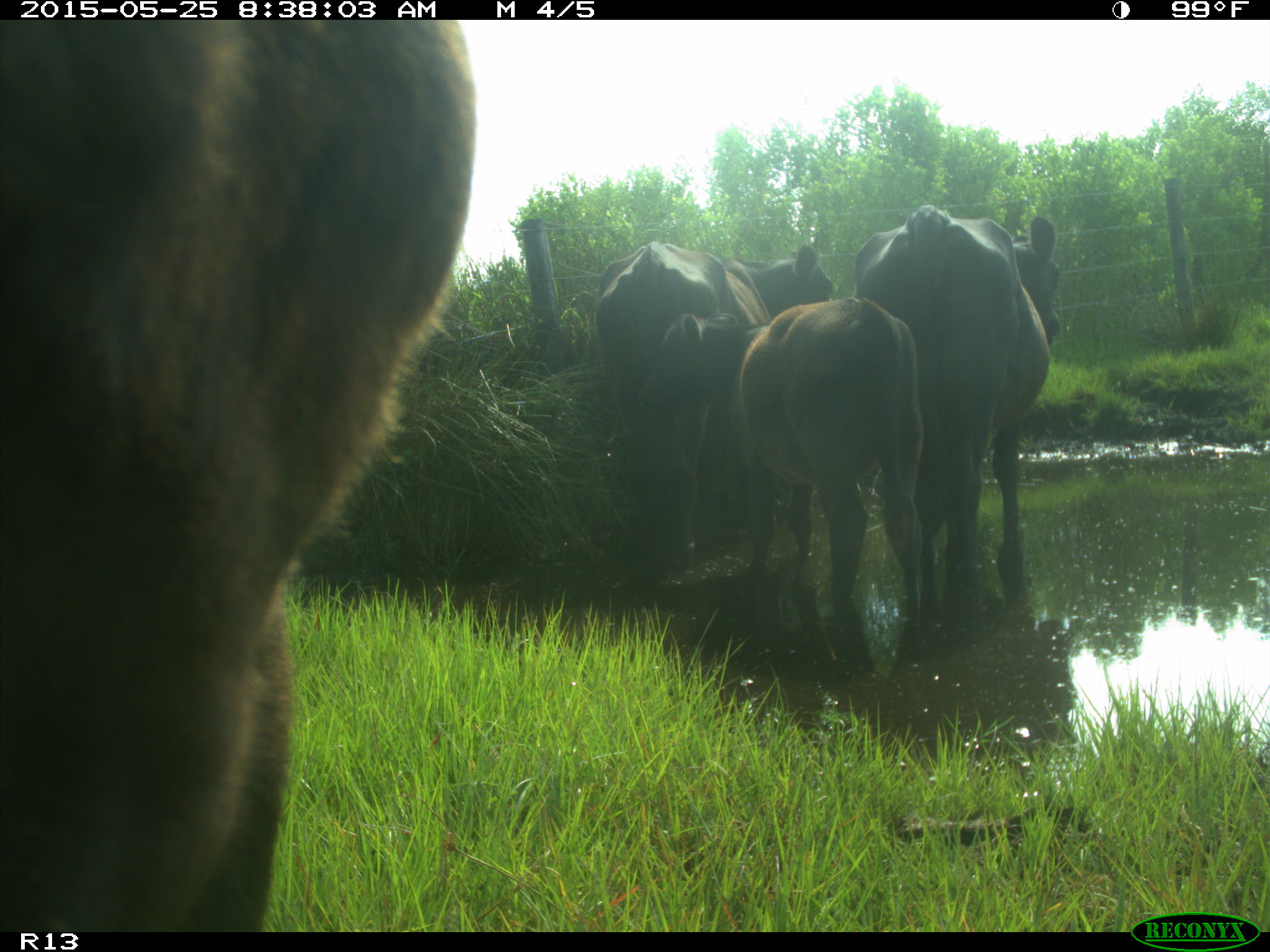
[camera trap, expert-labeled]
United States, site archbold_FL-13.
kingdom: Animalia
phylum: Chordata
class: Mammalia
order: Artiodactyla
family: Bovidae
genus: Bos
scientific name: Bos taurus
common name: domestic cow